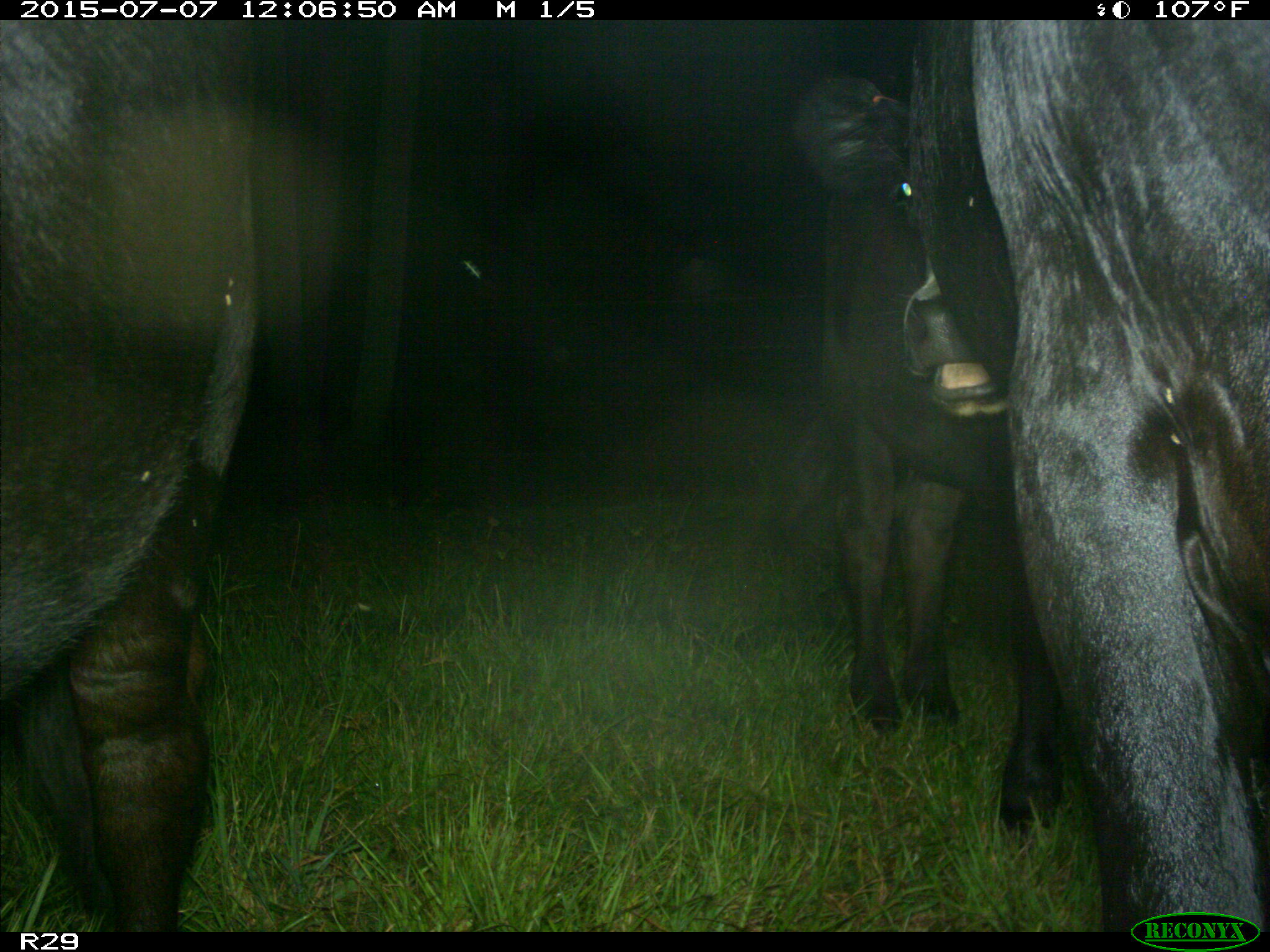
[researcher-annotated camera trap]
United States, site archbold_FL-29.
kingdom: Animalia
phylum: Chordata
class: Mammalia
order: Artiodactyla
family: Bovidae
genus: Bos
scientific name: Bos taurus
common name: domestic cow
Bos taurus (domestic cow).